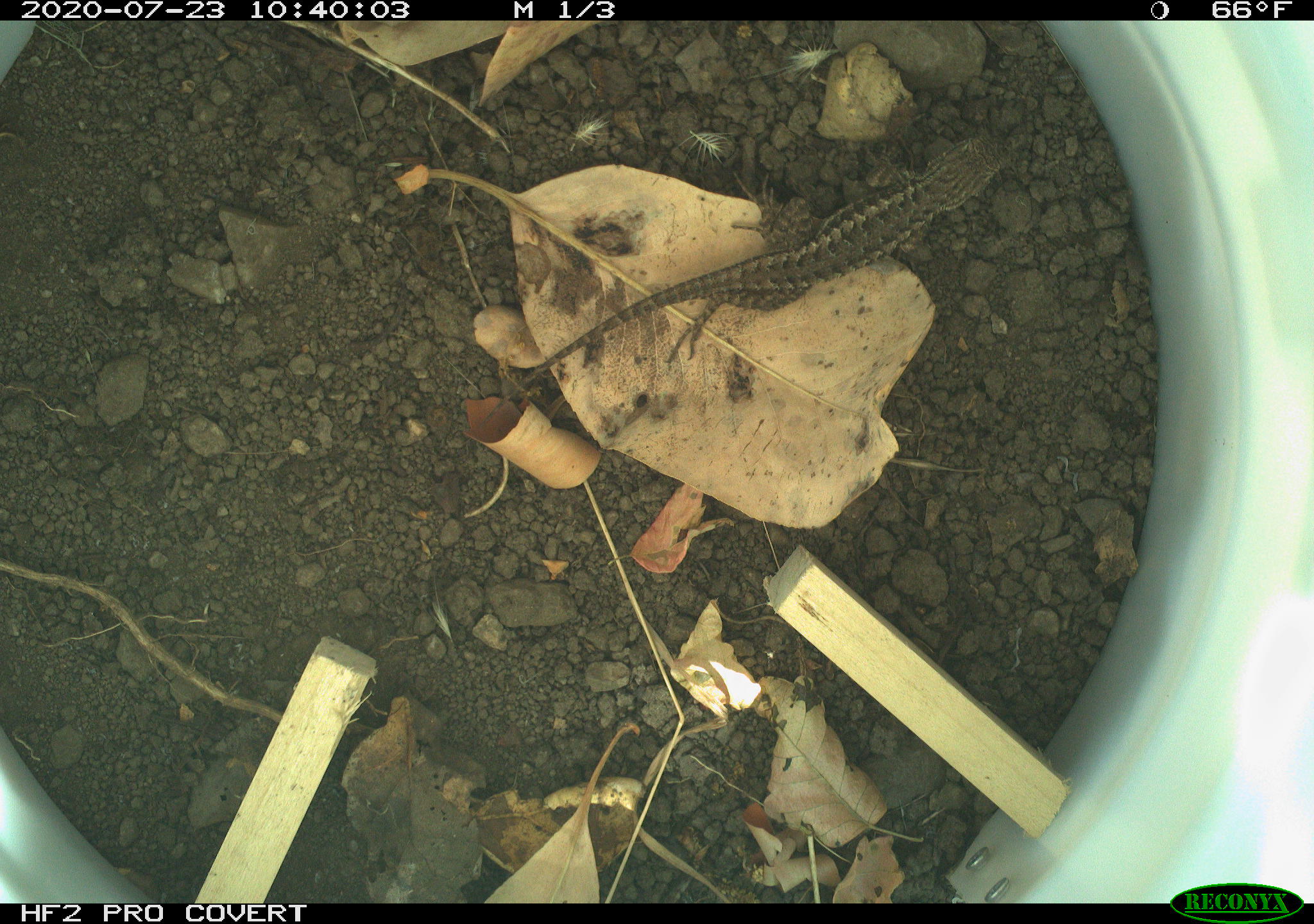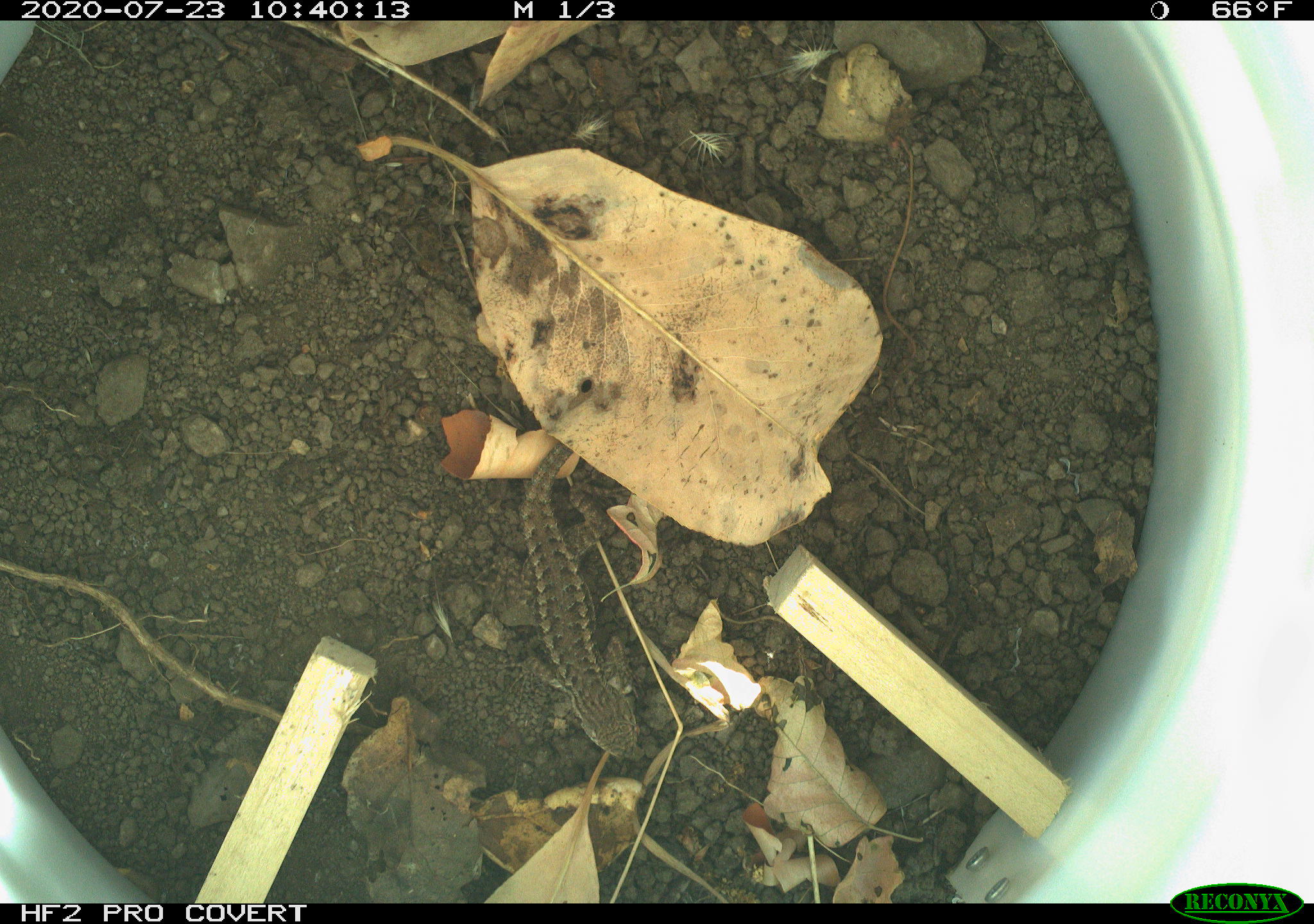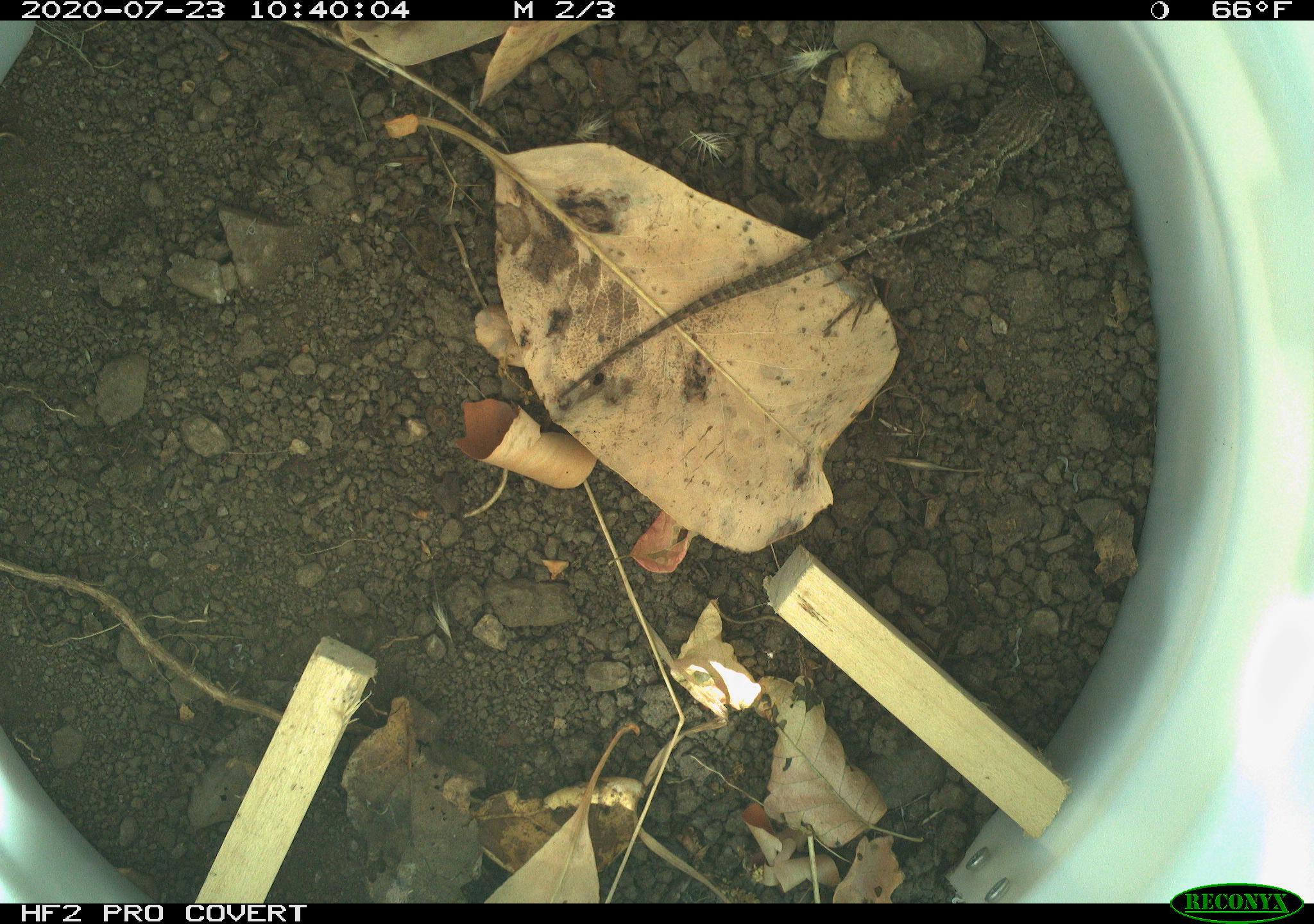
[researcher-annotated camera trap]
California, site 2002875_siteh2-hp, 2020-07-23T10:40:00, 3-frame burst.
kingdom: Animalia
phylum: Chordata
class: Reptilia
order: Squamata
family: Phrynosomatidae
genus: Sceloporus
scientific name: Sceloporus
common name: spiny lizards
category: sceloporus species